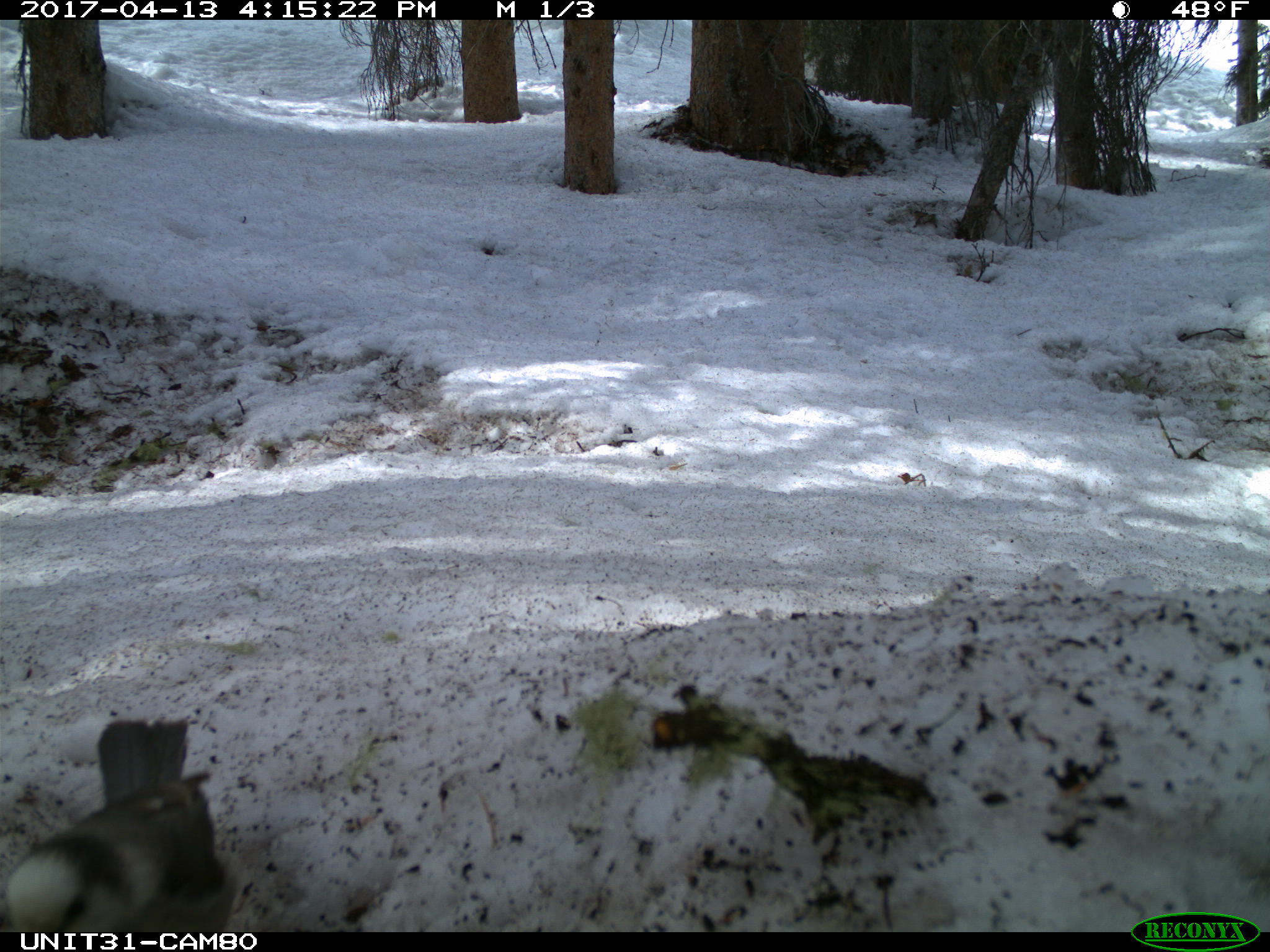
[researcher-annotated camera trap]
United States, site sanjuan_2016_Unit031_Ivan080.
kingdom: Animalia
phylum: Chordata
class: Aves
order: Passeriformes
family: Corvidae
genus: Perisoreus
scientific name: Perisoreus canadensis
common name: canada jay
Perisoreus canadensis (canada jay).